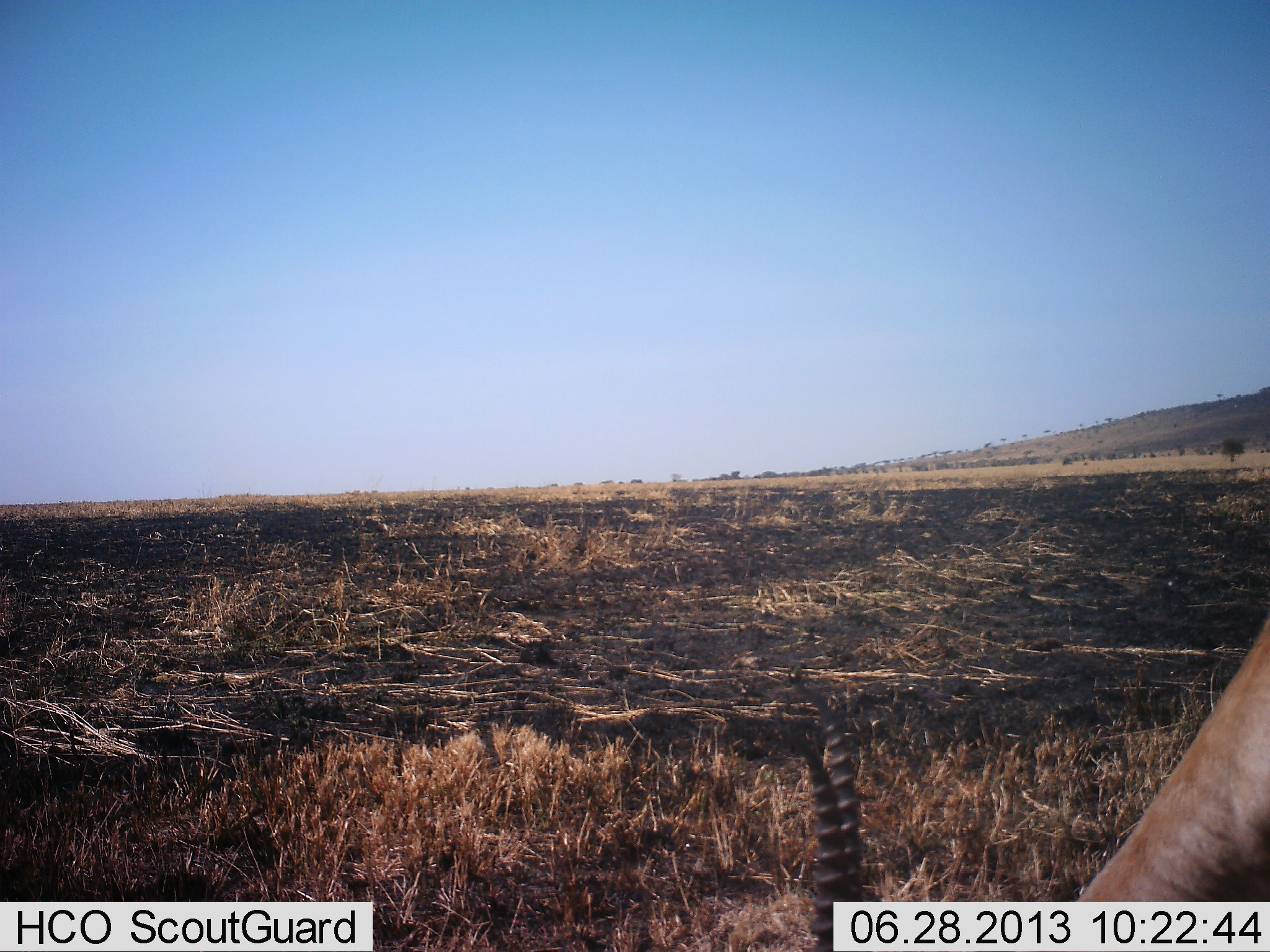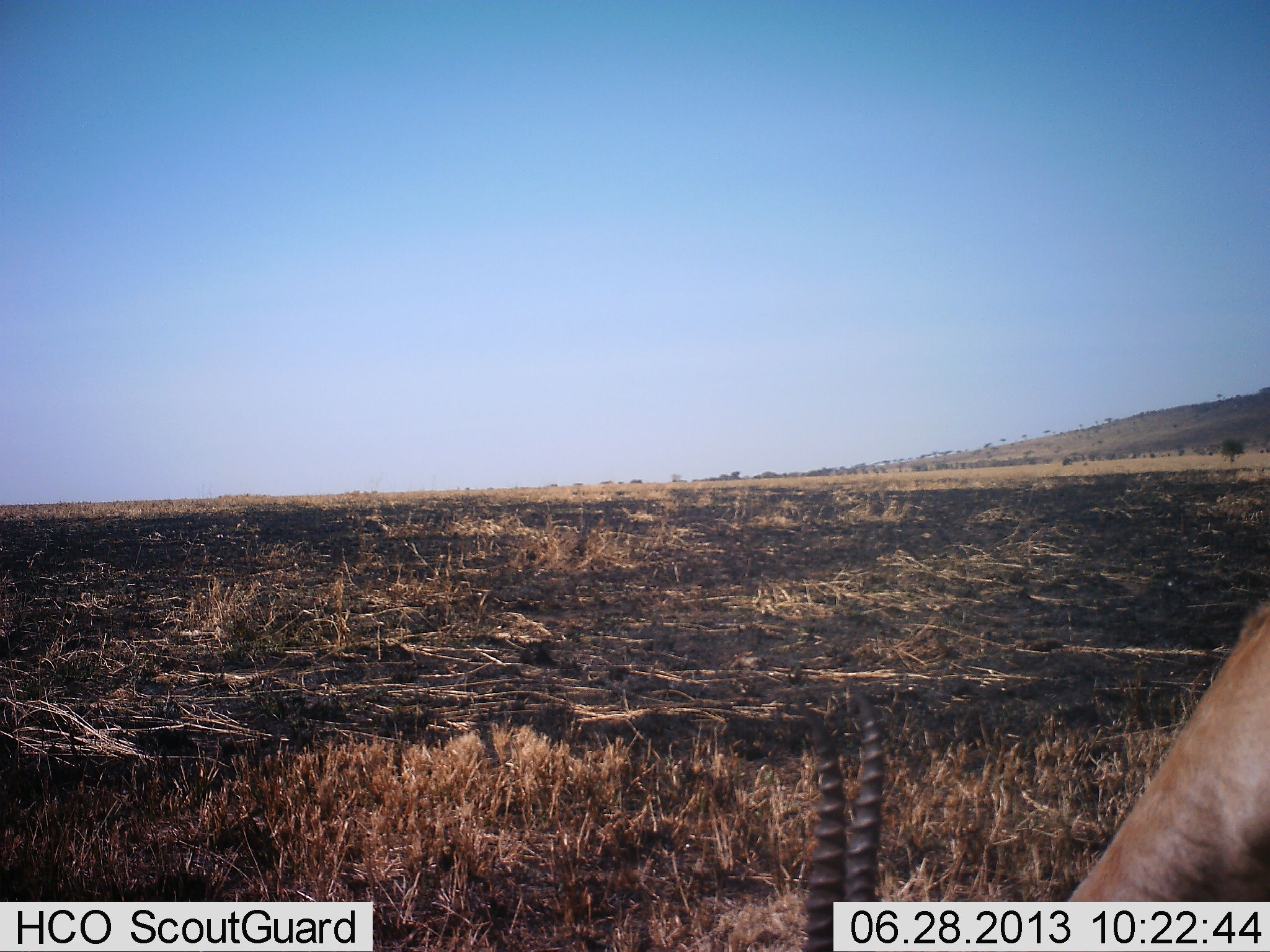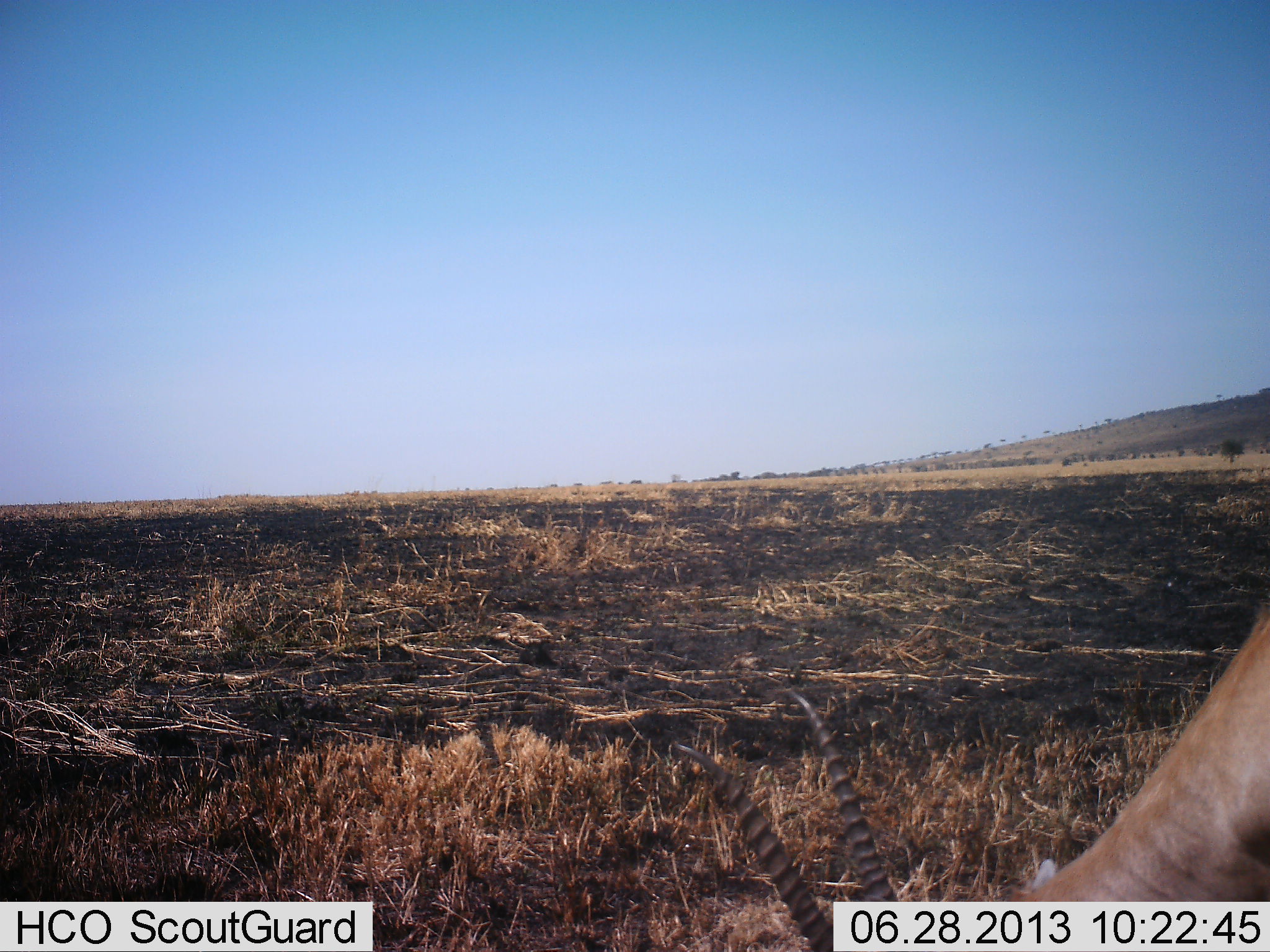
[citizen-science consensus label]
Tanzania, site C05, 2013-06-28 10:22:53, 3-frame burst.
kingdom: Animalia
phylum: Chordata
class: Mammalia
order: Artiodactyla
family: Bovidae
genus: Nanger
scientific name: Nanger granti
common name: grant's gazelle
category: gazellegrants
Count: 1.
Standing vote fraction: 6%.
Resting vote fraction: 0%.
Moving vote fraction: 6%.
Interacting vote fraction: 0%.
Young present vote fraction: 0%.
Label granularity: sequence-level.